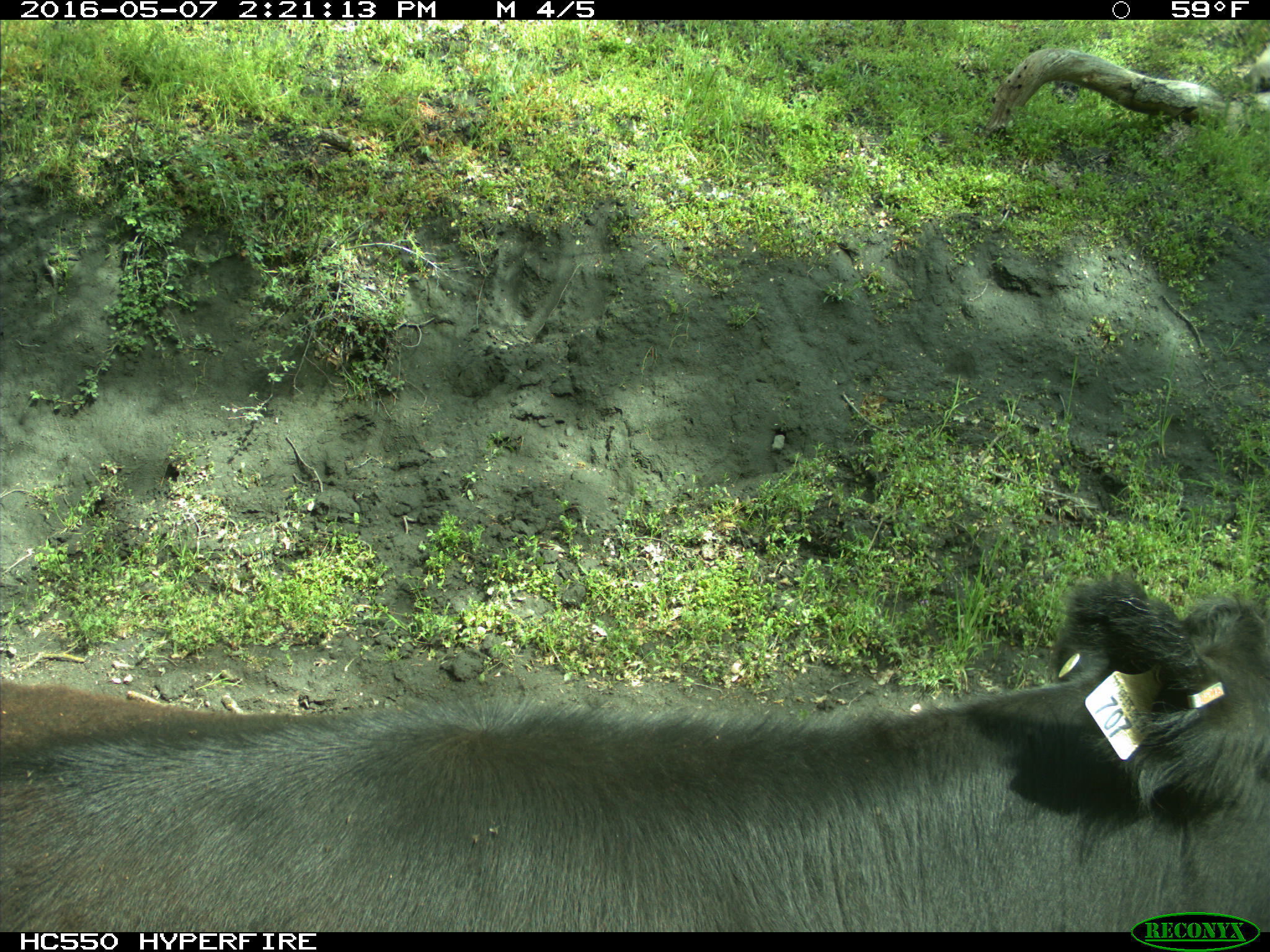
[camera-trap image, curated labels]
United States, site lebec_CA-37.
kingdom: Animalia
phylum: Chordata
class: Mammalia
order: Artiodactyla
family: Bovidae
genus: Bos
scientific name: Bos taurus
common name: domestic cow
Bos taurus (domestic cow).